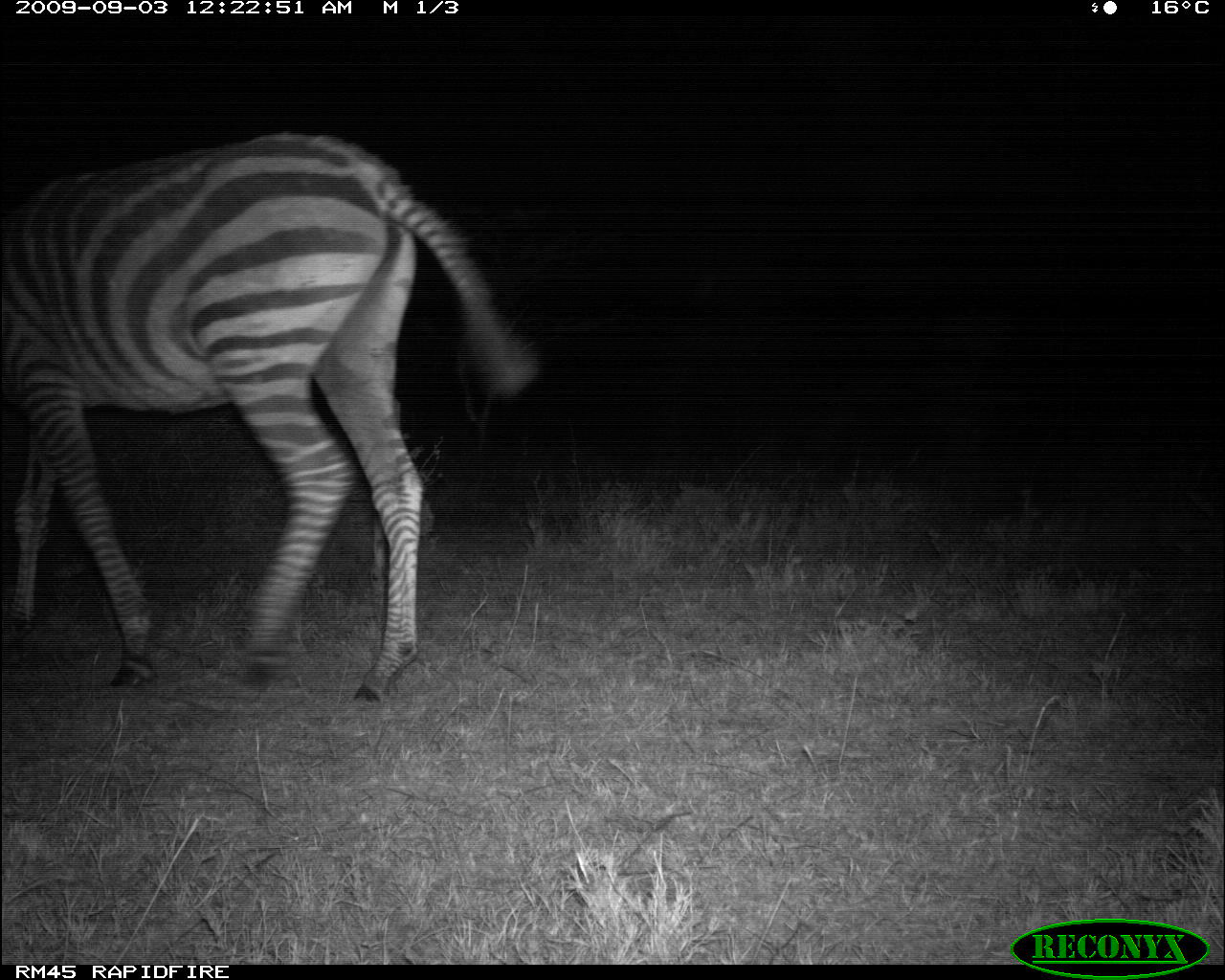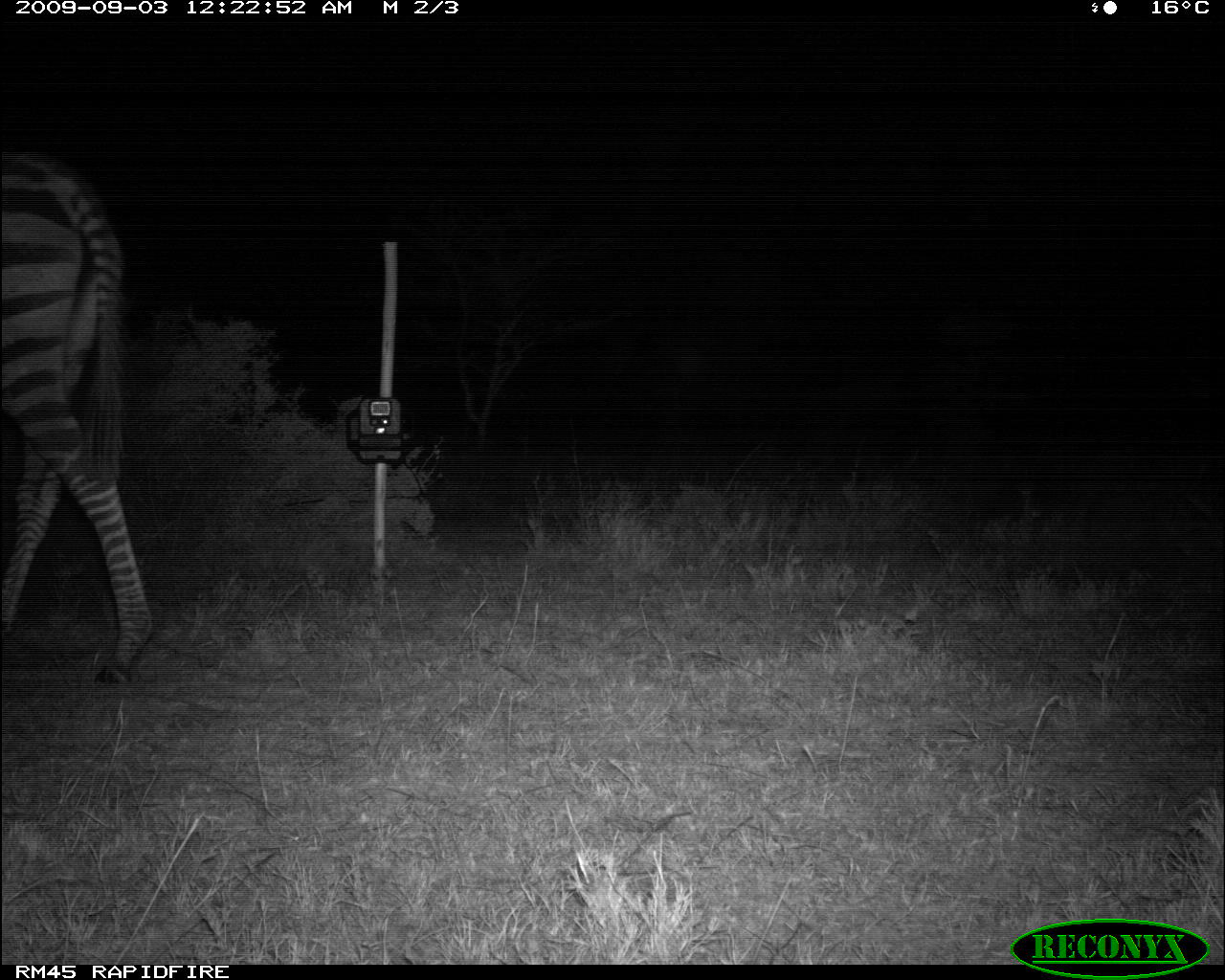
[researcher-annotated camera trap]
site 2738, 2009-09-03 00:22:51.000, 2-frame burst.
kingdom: Animalia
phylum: Chordata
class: Mammalia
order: Perissodactyla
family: Equidae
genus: Equus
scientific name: Equus quagga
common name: plains zebra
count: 1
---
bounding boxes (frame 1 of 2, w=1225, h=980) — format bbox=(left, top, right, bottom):
equus quagga: bbox=(0, 134, 542, 703)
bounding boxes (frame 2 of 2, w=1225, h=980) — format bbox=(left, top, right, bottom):
equus quagga: bbox=(0, 147, 156, 687)